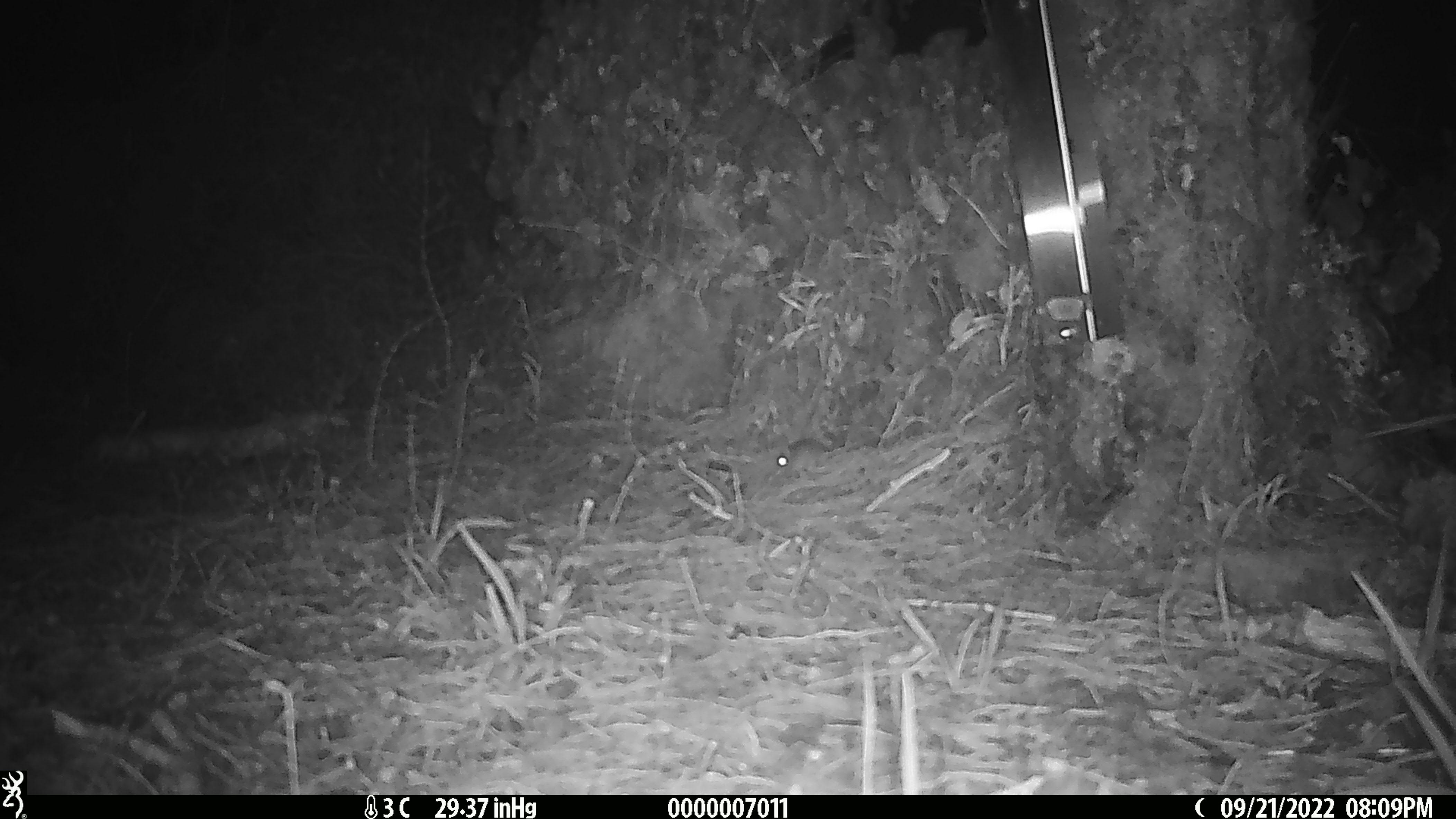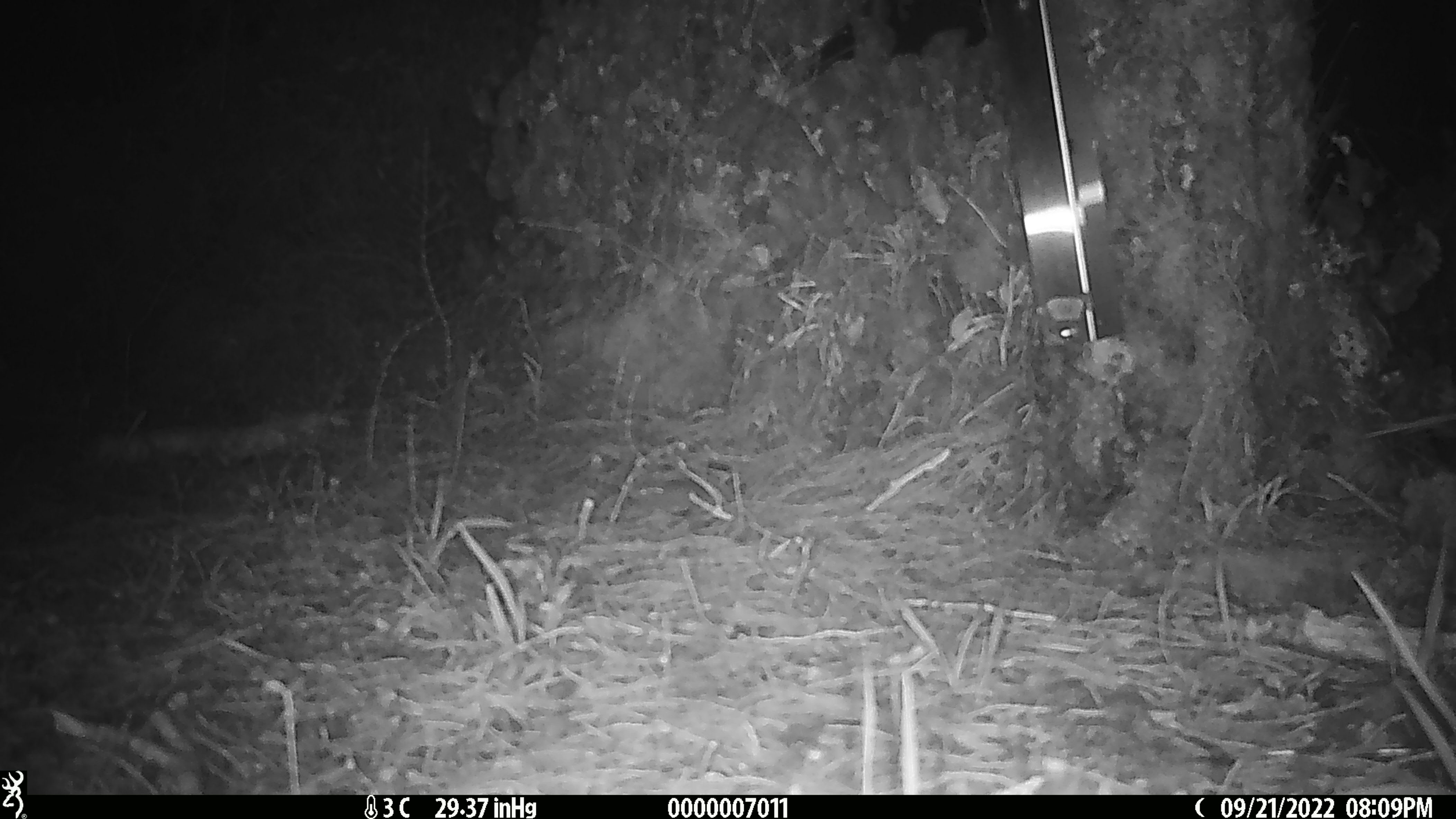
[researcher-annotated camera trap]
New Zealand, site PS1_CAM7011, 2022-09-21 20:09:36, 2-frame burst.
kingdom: Animalia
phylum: Chordata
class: Mammalia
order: Rodentia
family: Muridae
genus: Mus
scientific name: Mus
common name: mouse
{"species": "mouse (Mus)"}